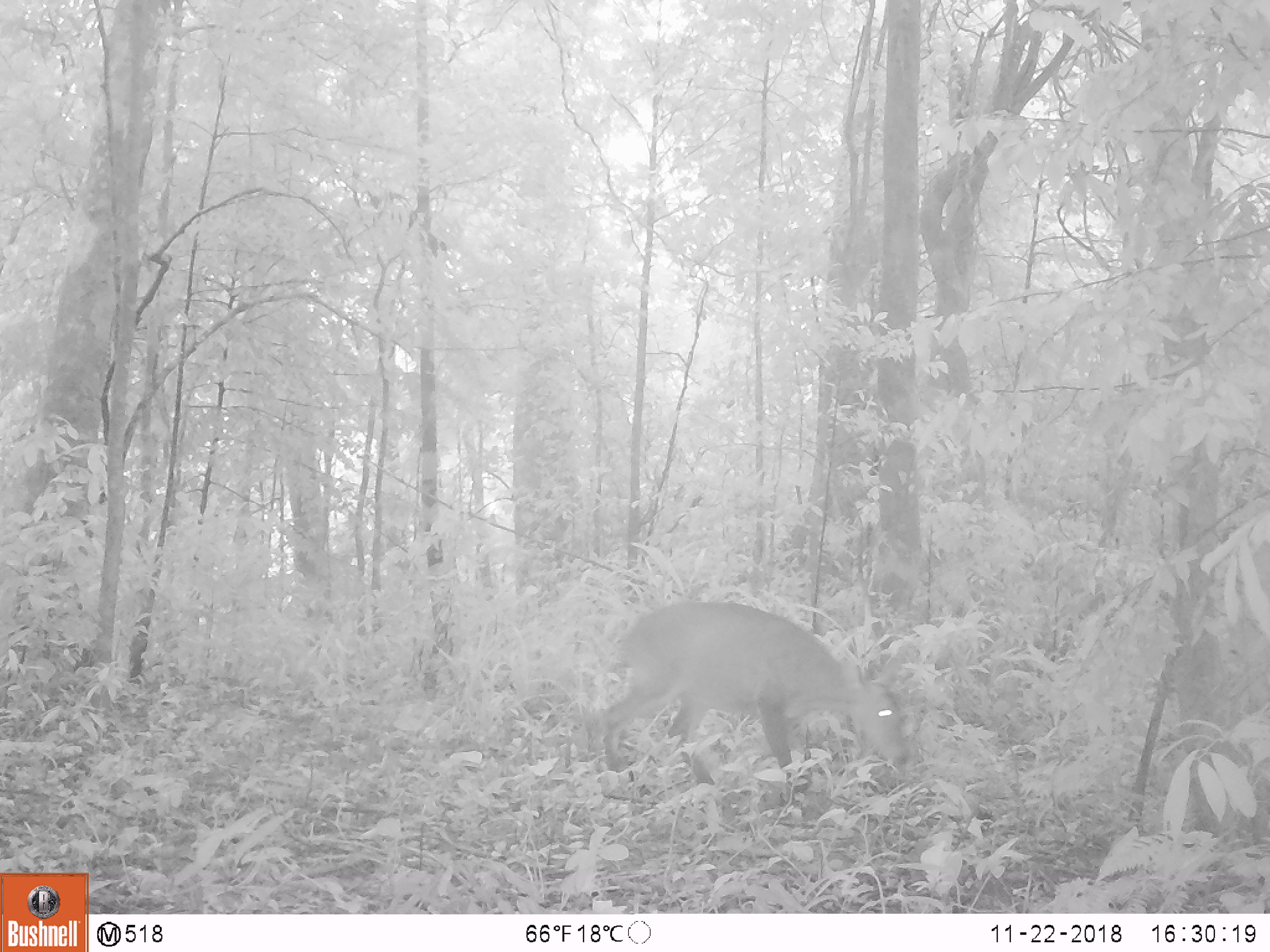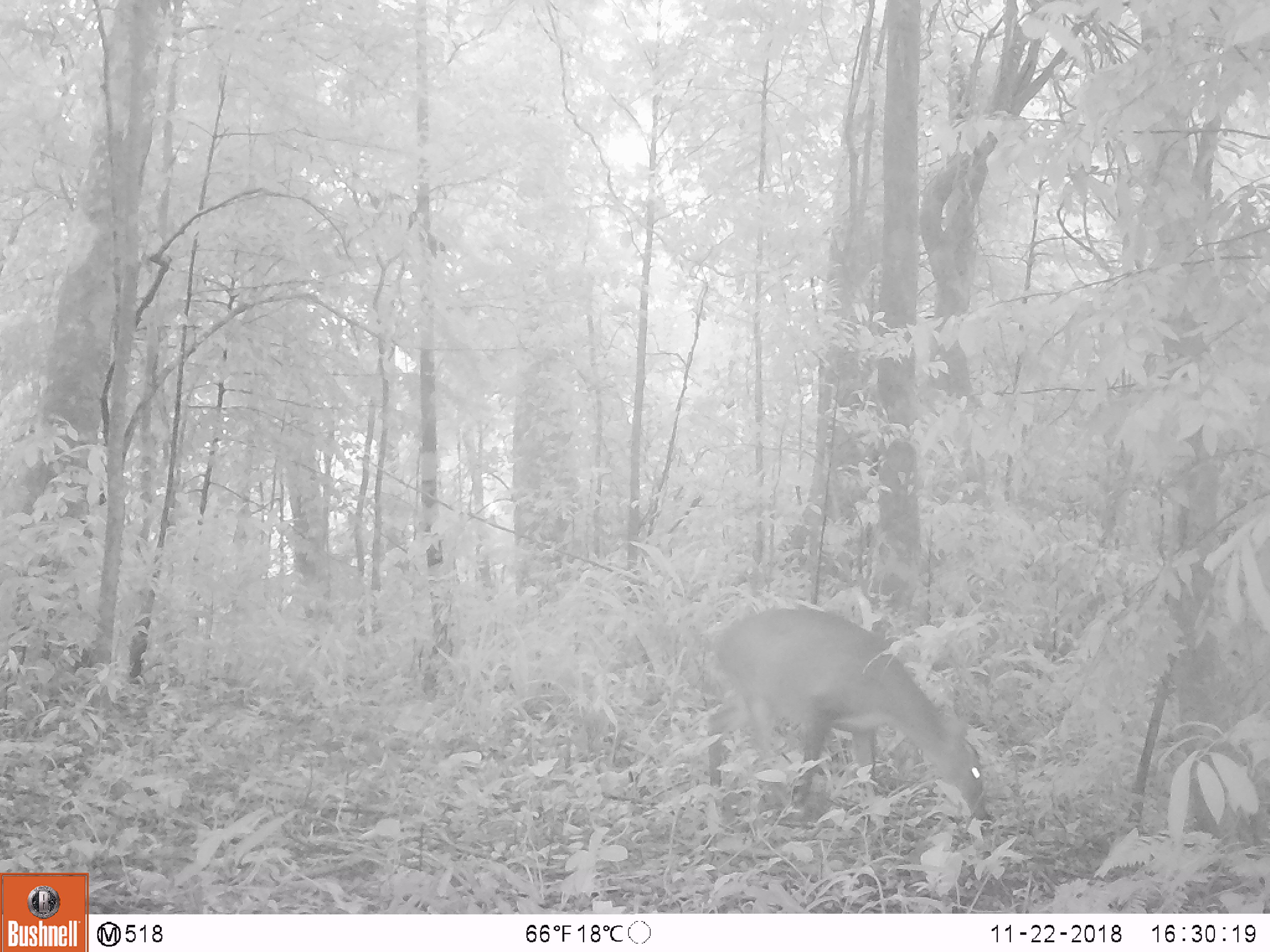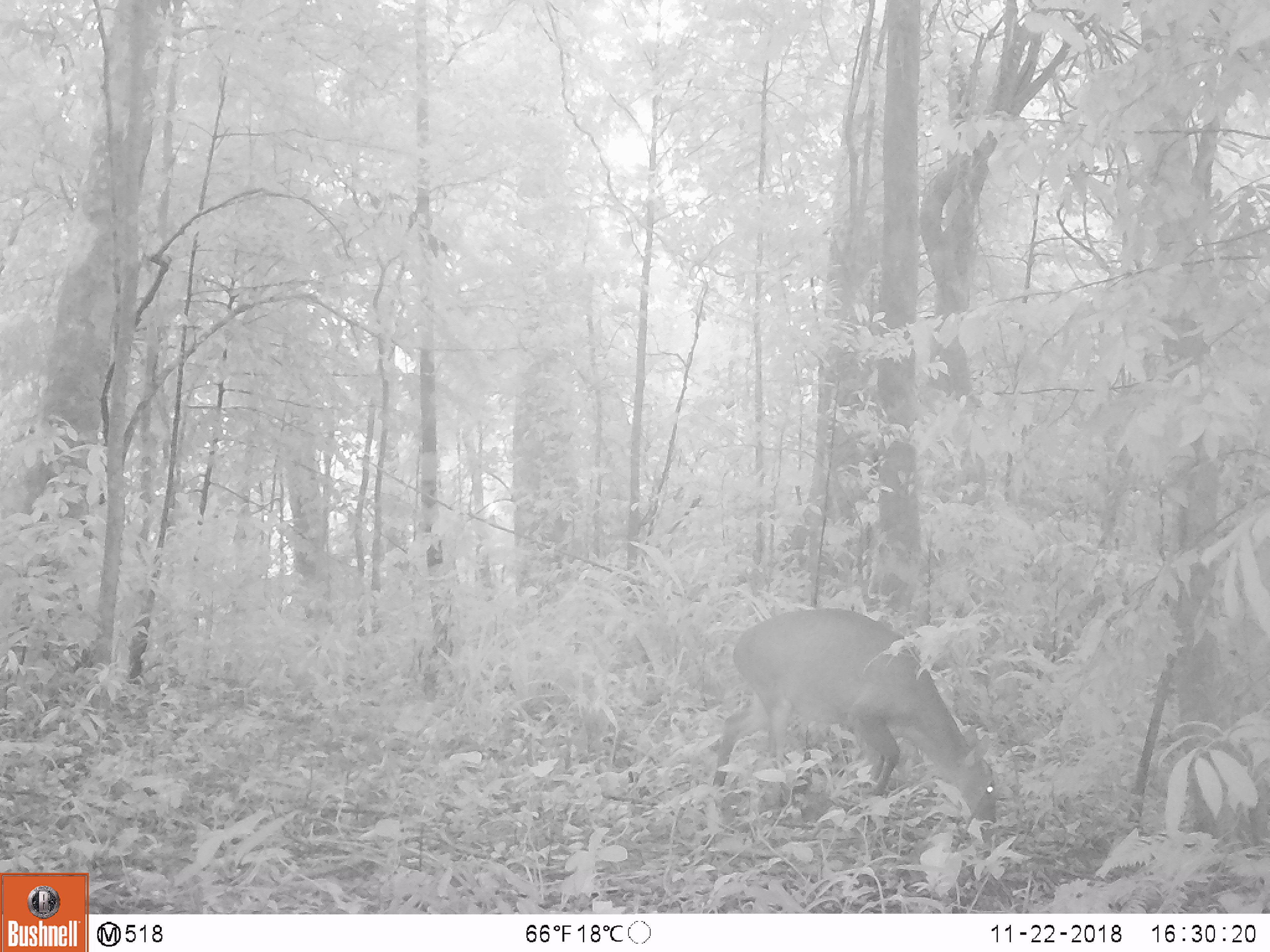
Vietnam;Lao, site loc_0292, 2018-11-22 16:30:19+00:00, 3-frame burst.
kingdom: Animalia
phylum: Chordata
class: Mammalia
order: Artiodactyla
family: Cervidae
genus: Muntiacus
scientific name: Muntiacus vuquangensis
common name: large-antlered muntjac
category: large antlered muntjac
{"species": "large antlered muntjac (large-antlered muntjac) (Muntiacus vuquangensis)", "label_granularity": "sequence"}